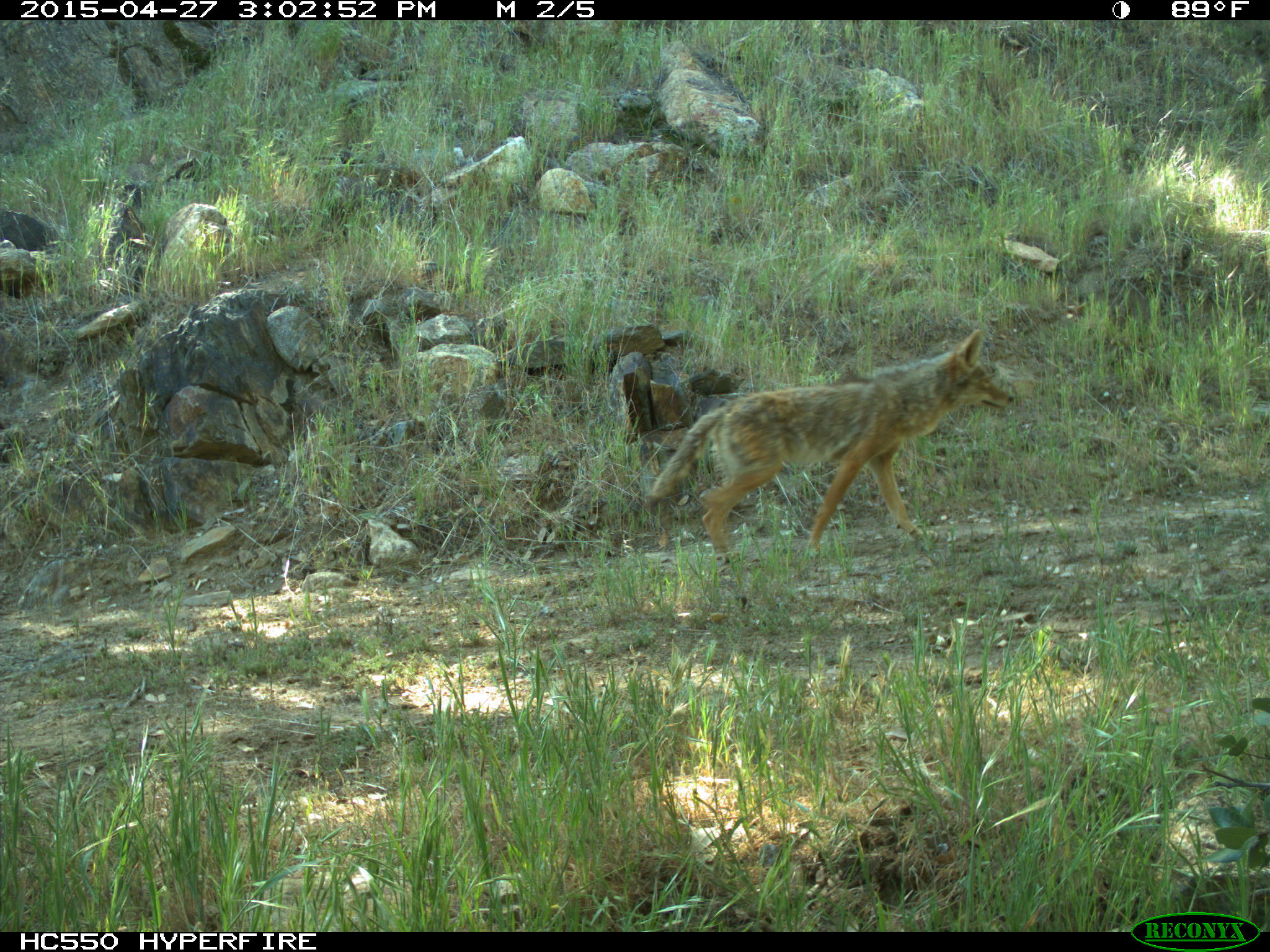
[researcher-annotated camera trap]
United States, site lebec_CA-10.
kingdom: Animalia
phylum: Chordata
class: Mammalia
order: Carnivora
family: Canidae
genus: Canis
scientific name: Canis latrans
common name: coyote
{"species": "Canis latrans (coyote)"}